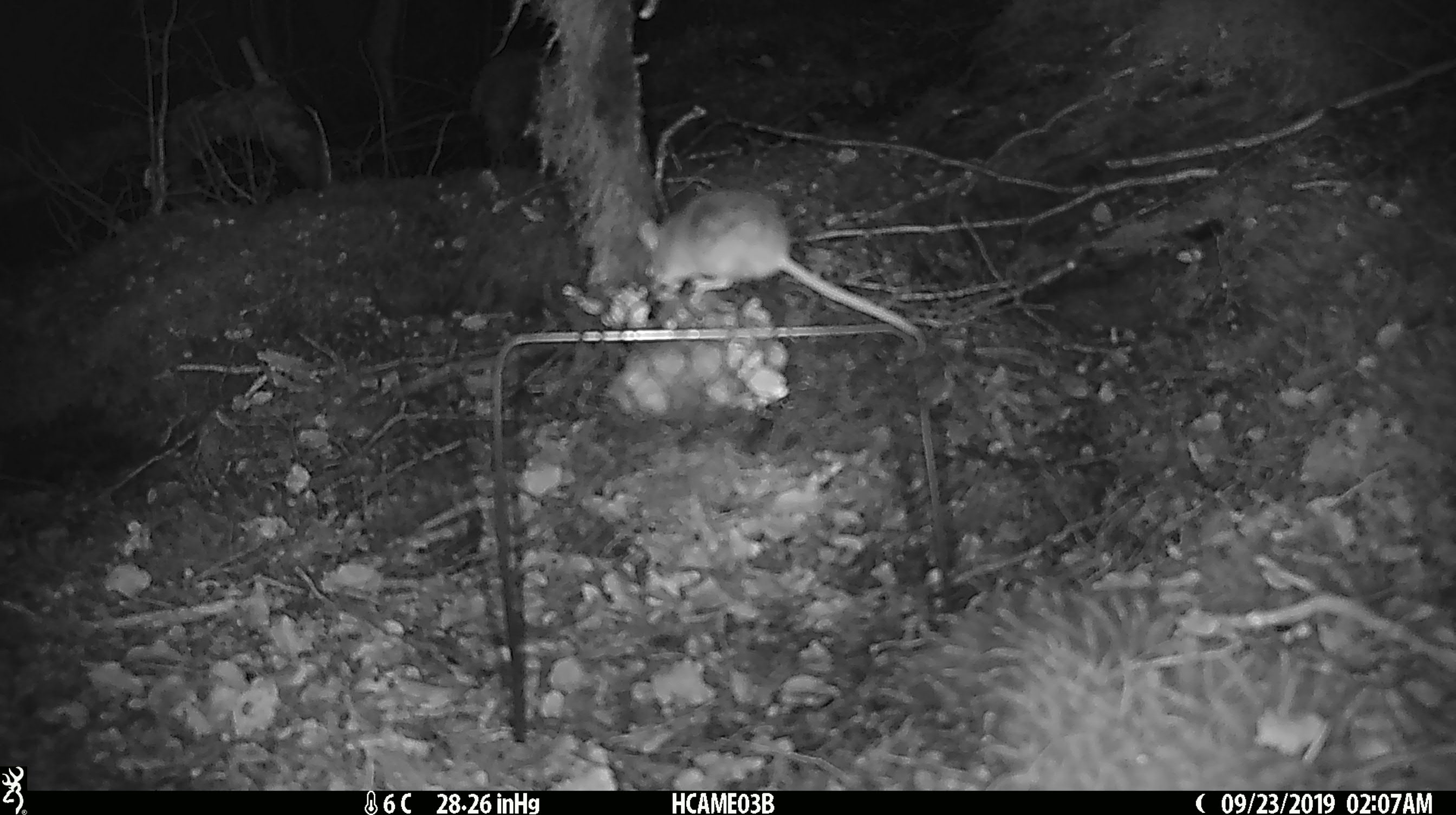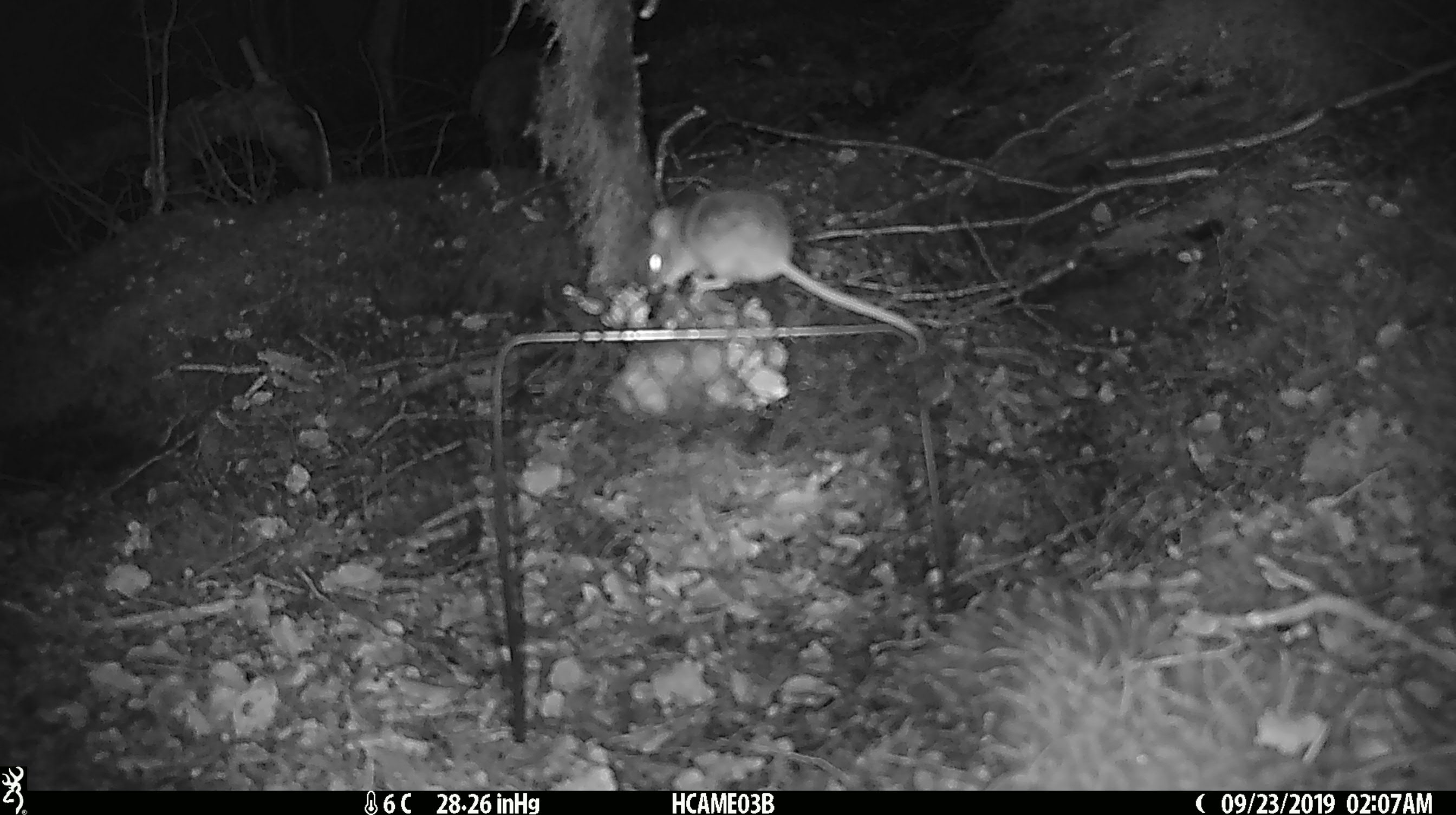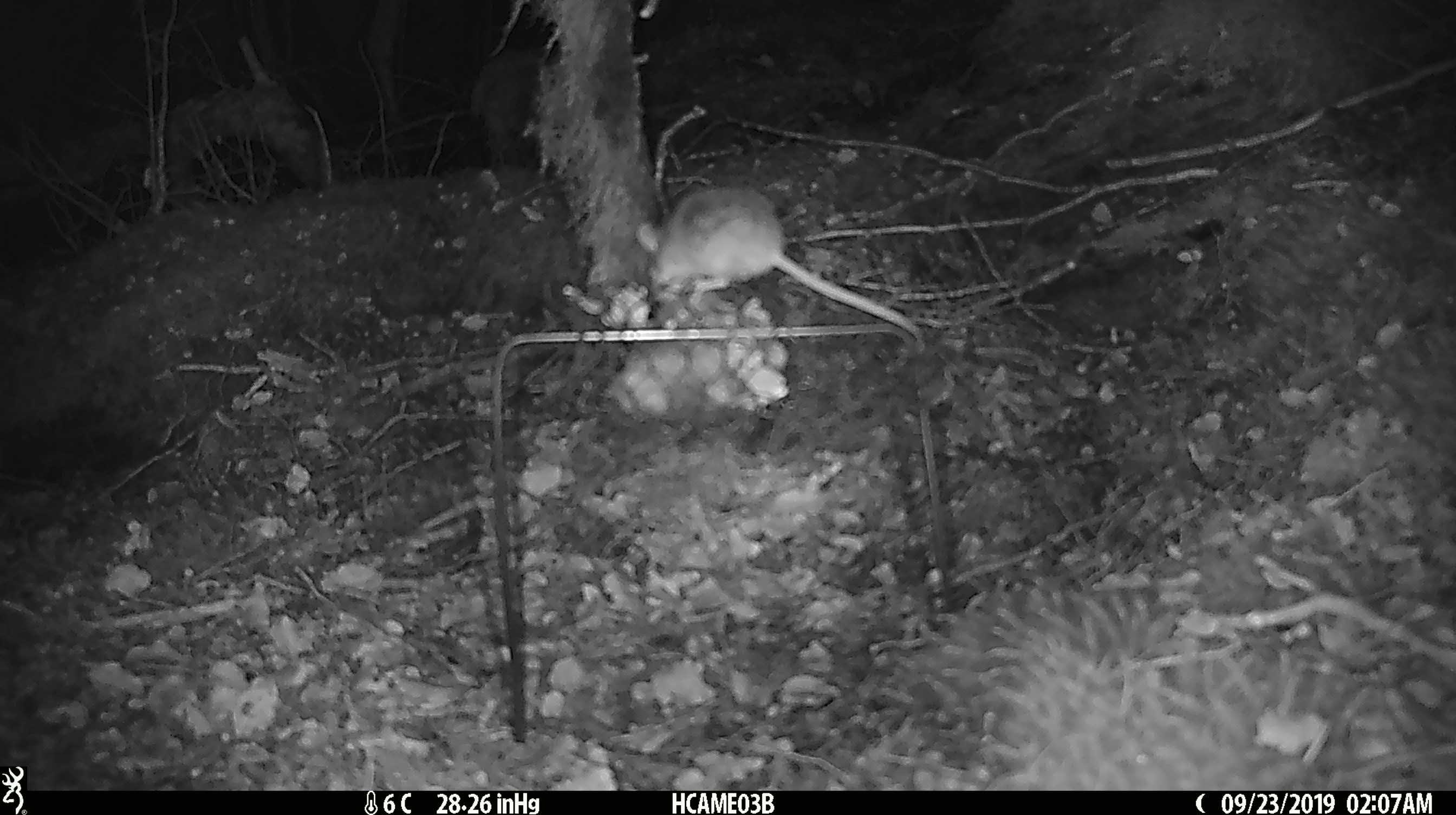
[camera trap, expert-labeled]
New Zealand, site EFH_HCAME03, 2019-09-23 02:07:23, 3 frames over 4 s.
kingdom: Animalia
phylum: Chordata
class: Mammalia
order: Rodentia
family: Muridae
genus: Mus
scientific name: Mus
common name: mouse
Mouse (Mus).